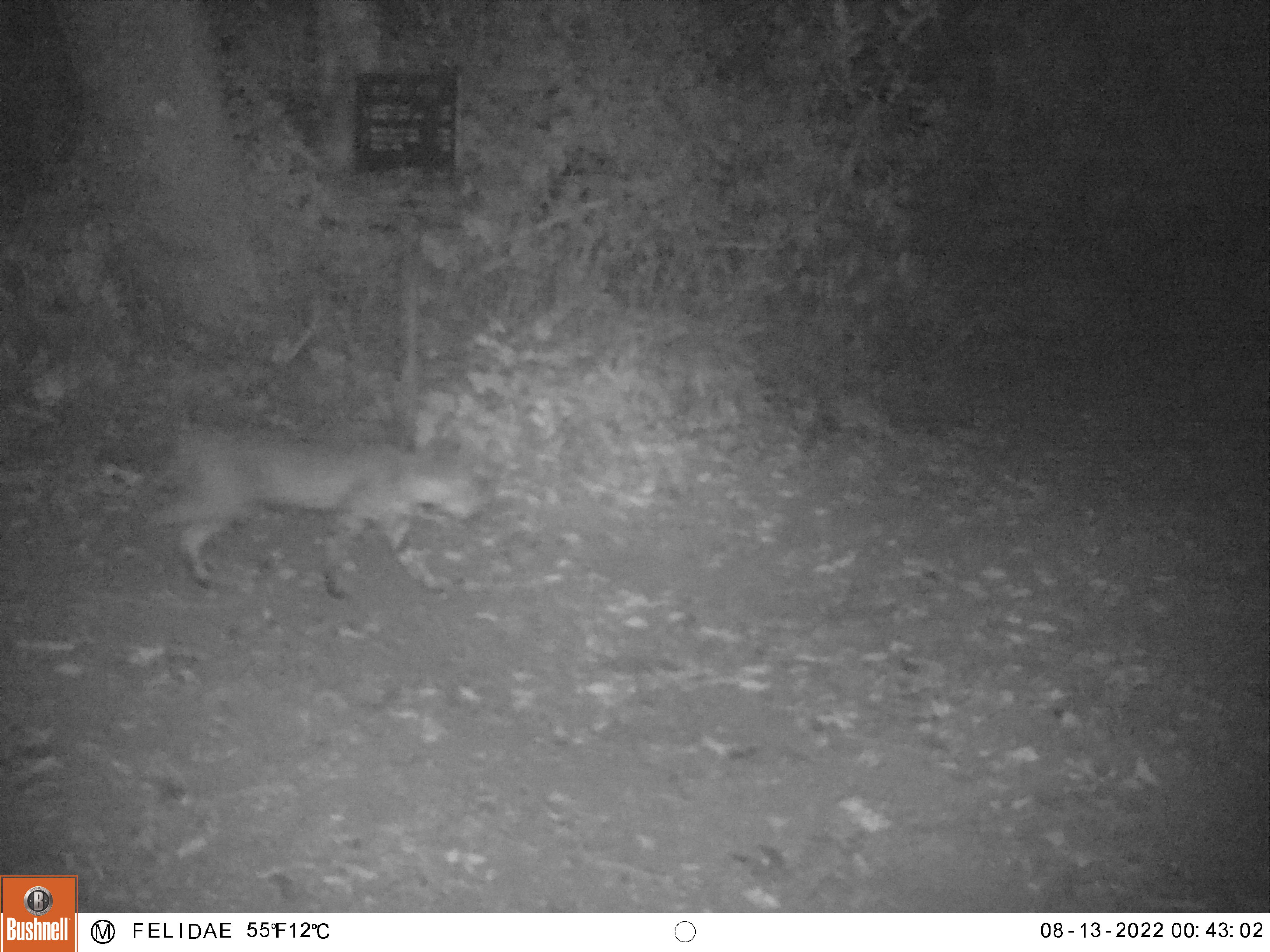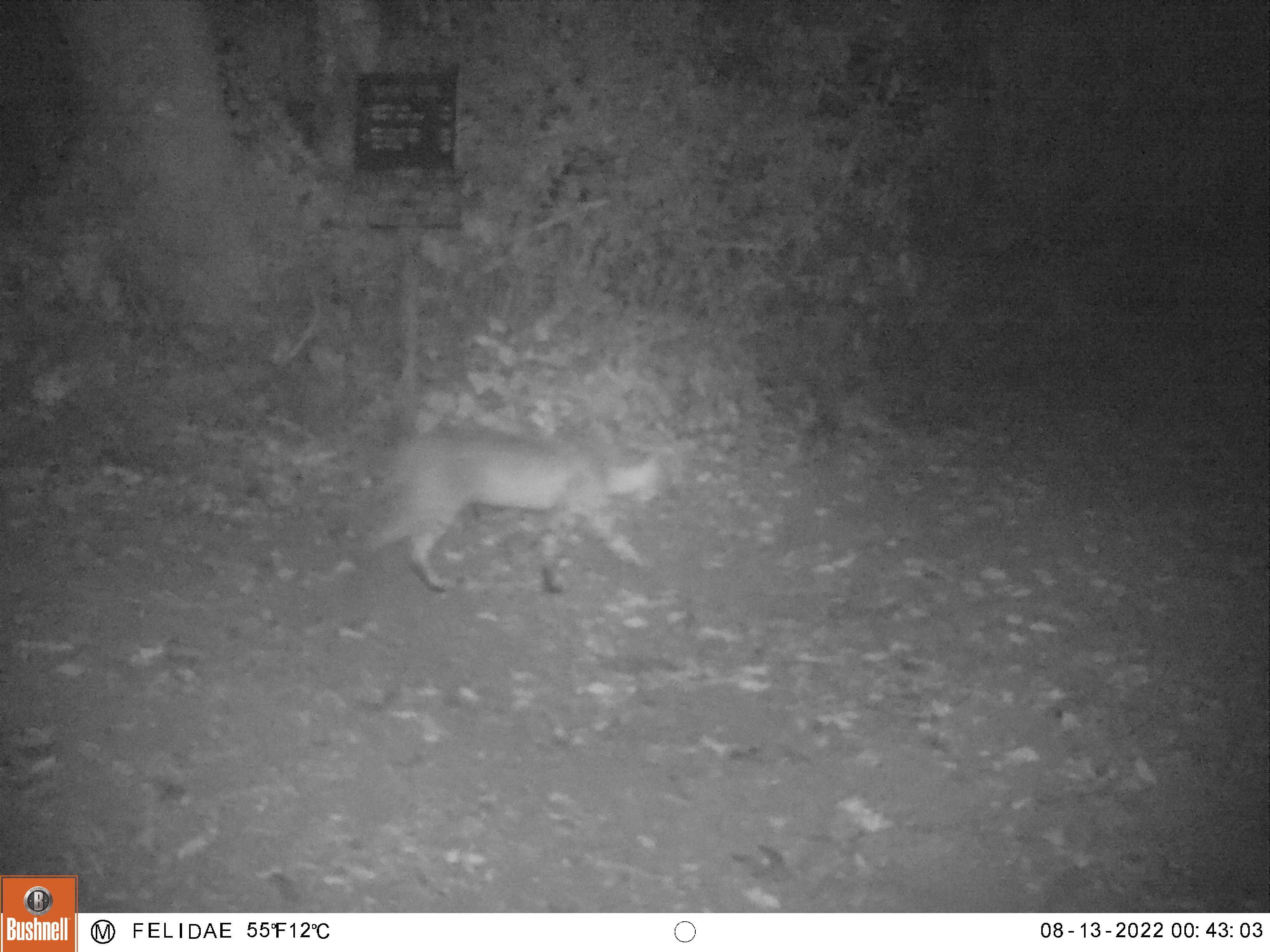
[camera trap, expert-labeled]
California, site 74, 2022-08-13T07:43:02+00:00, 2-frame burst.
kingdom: Animalia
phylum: Chordata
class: Mammalia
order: Carnivora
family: Felidae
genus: Lynx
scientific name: Lynx rufus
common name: bobcat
Bobcat (Lynx rufus).